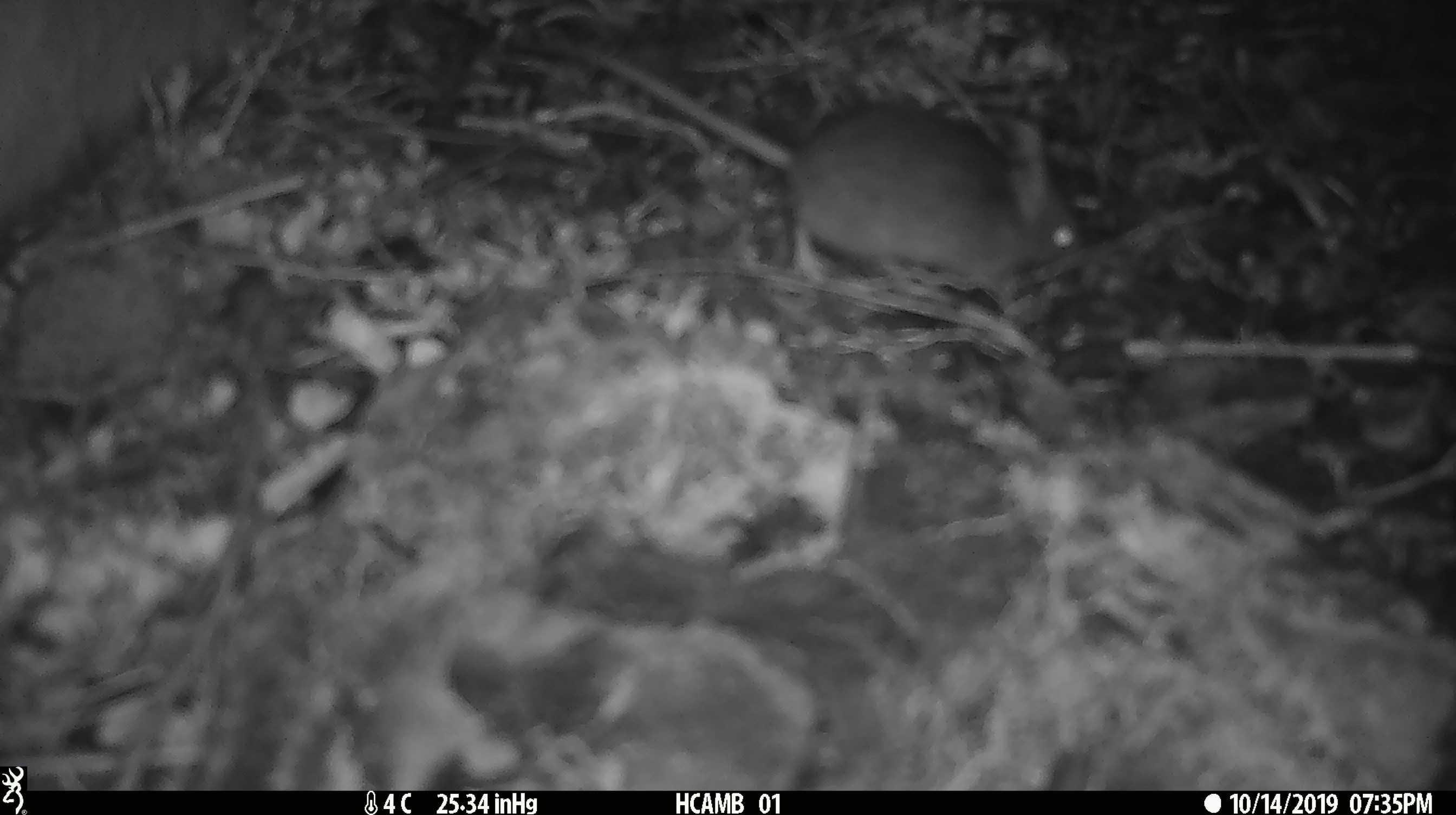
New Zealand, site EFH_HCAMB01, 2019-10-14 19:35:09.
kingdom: Animalia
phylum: Chordata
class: Mammalia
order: Rodentia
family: Muridae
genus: Mus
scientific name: Mus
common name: mouse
Mouse (Mus).